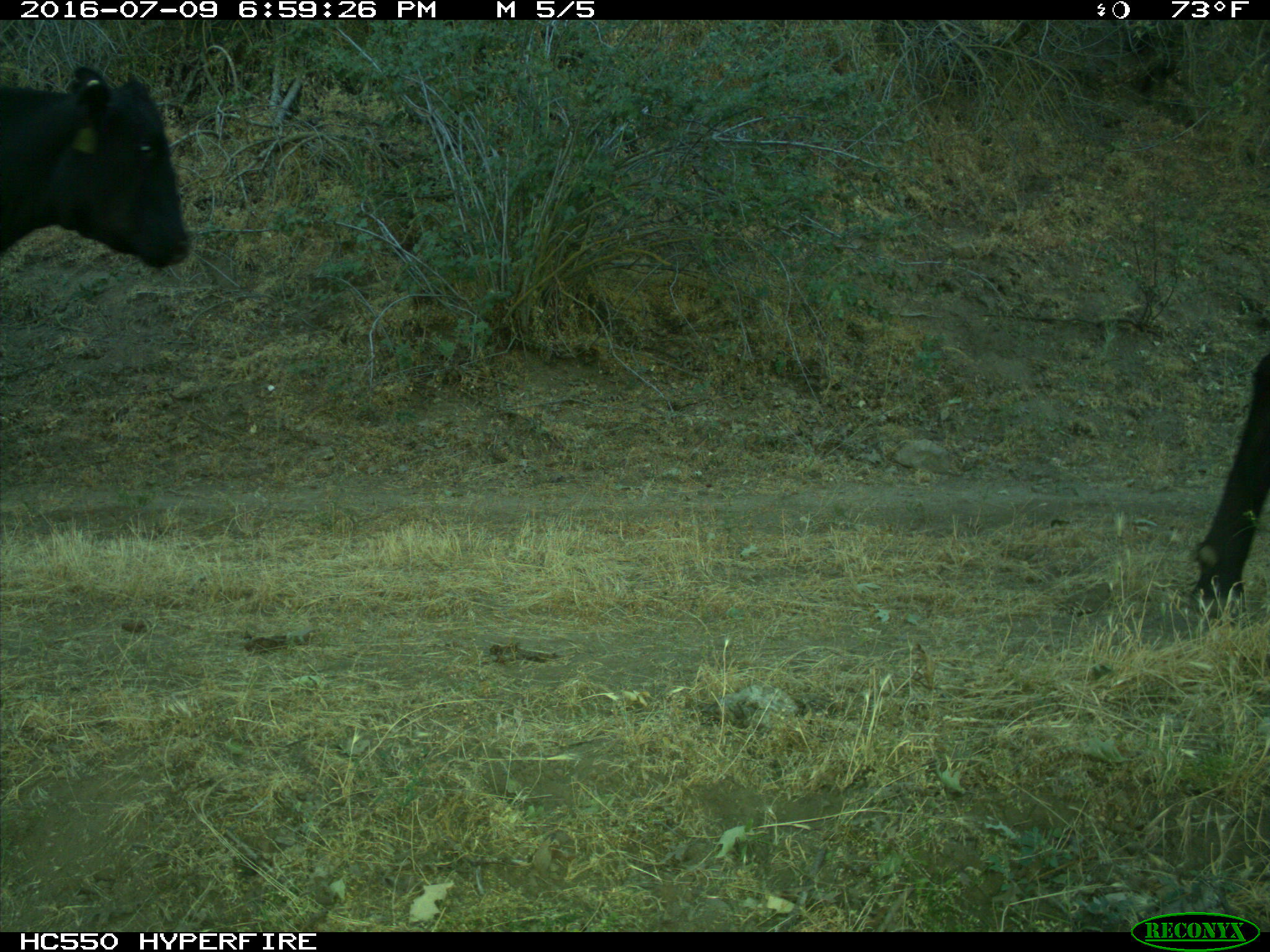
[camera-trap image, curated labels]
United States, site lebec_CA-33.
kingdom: Animalia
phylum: Chordata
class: Mammalia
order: Artiodactyla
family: Bovidae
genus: Bos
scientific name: Bos taurus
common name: domestic cow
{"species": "Bos taurus (domestic cow)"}